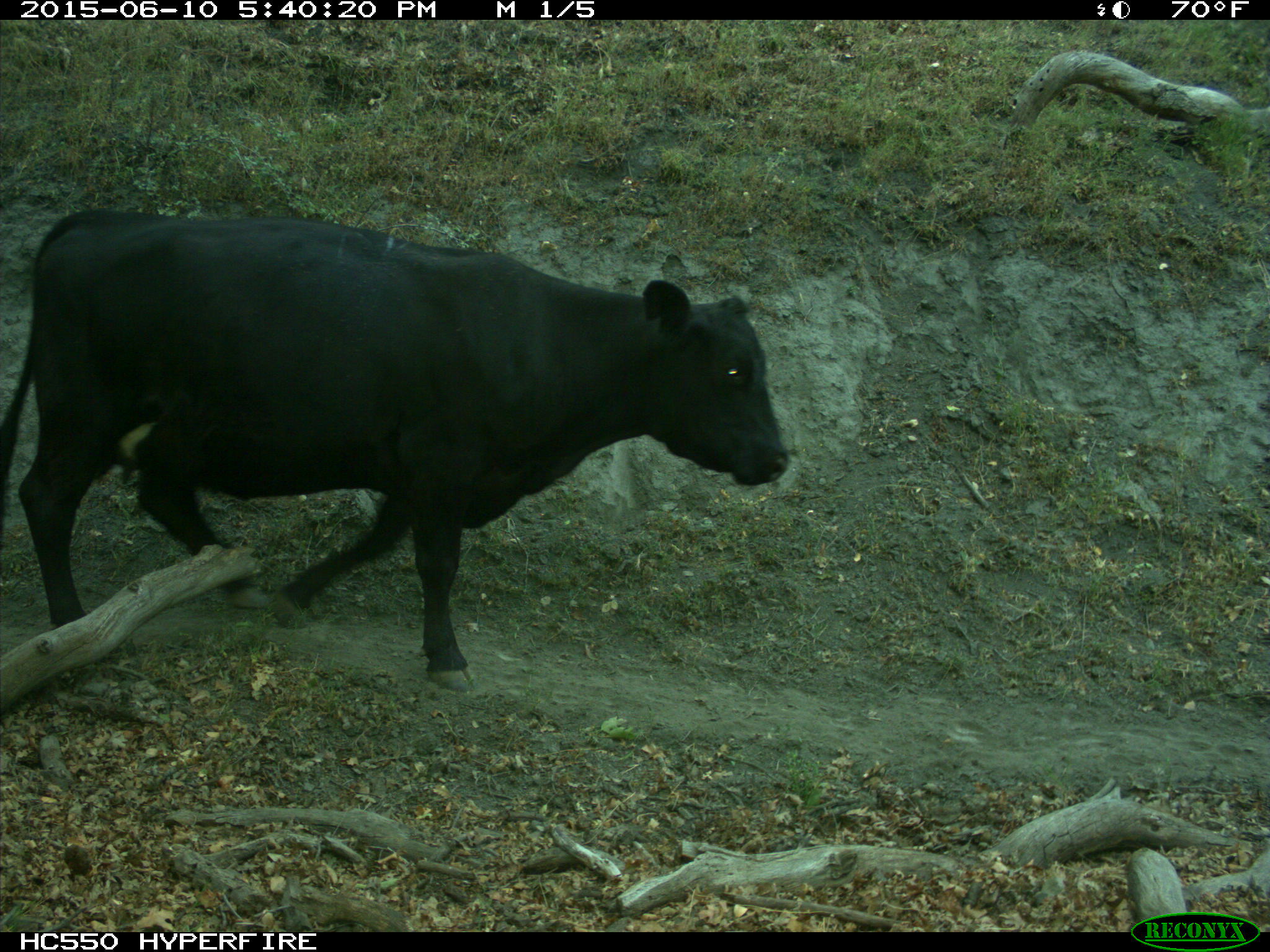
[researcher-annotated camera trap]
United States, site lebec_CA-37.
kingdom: Animalia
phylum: Chordata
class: Mammalia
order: Artiodactyla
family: Bovidae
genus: Bos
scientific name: Bos taurus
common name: domestic cow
Bos taurus (domestic cow).